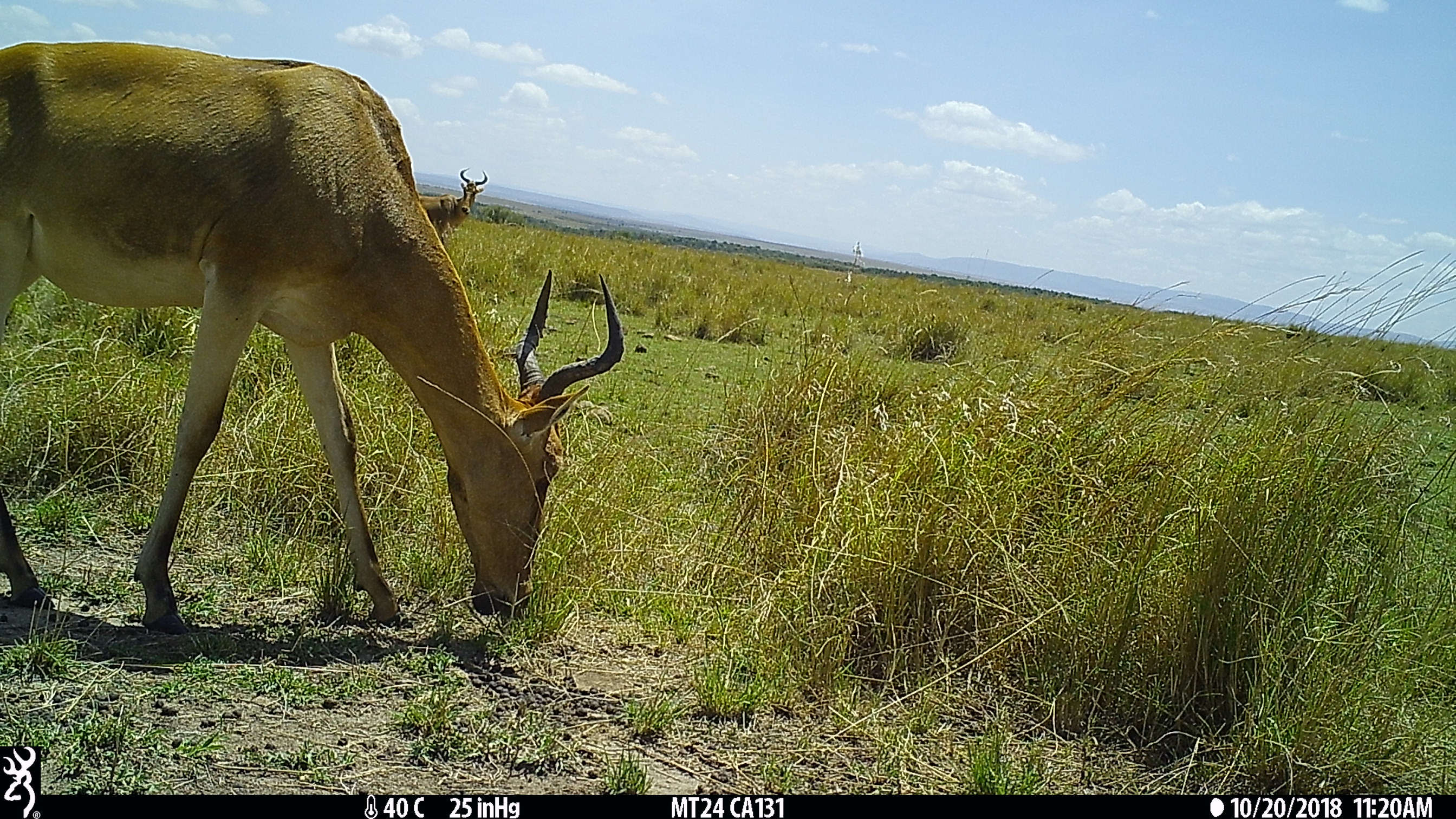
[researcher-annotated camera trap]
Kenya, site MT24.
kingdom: Animalia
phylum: Chordata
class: Mammalia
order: Artiodactyla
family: Bovidae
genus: Alcelaphus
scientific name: Alcelaphus buselaphus cokii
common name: coke's hartebeest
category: hartebeest cokes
Hartebeest cokes (coke's hartebeest) (Alcelaphus buselaphus cokii).